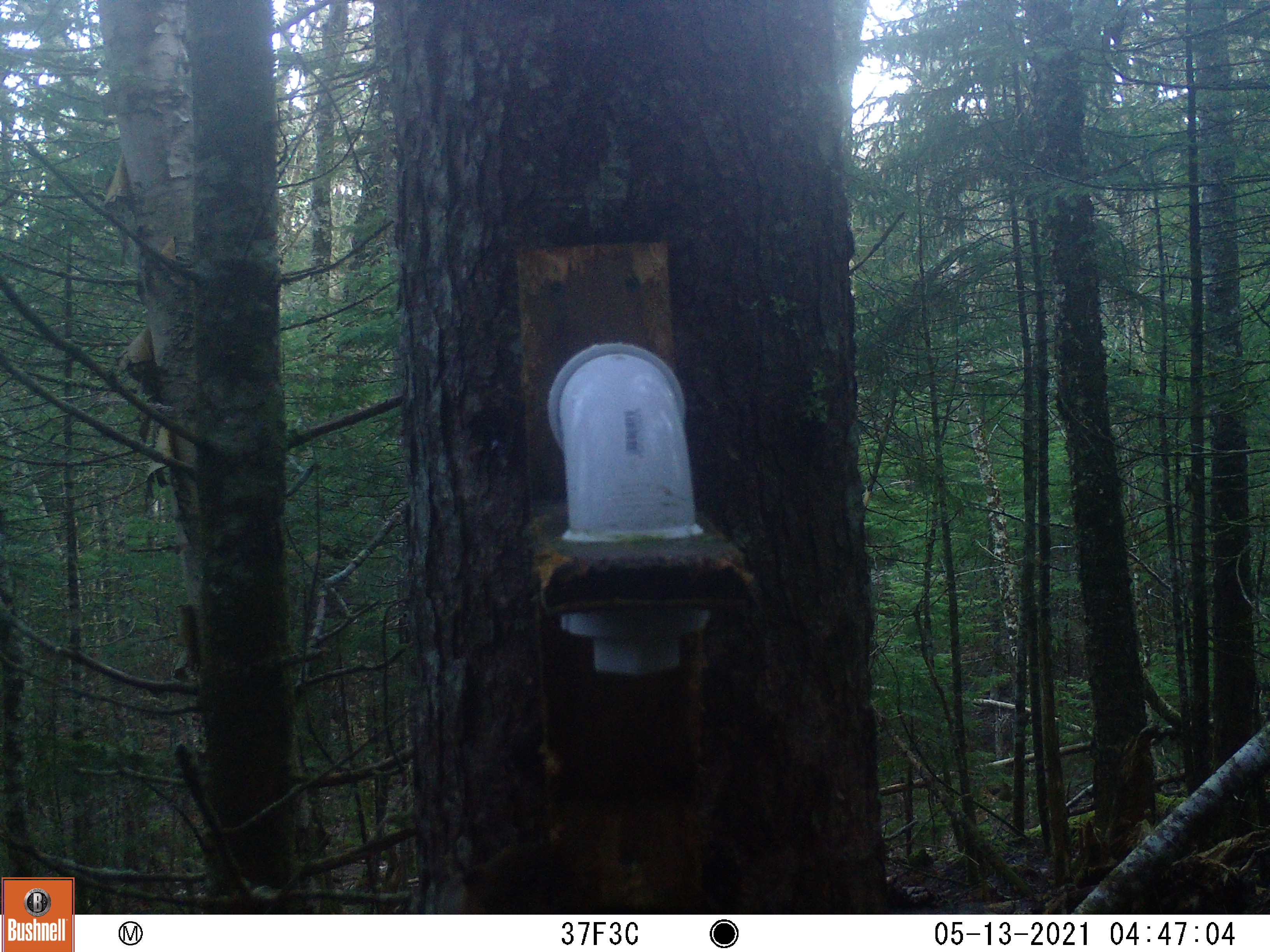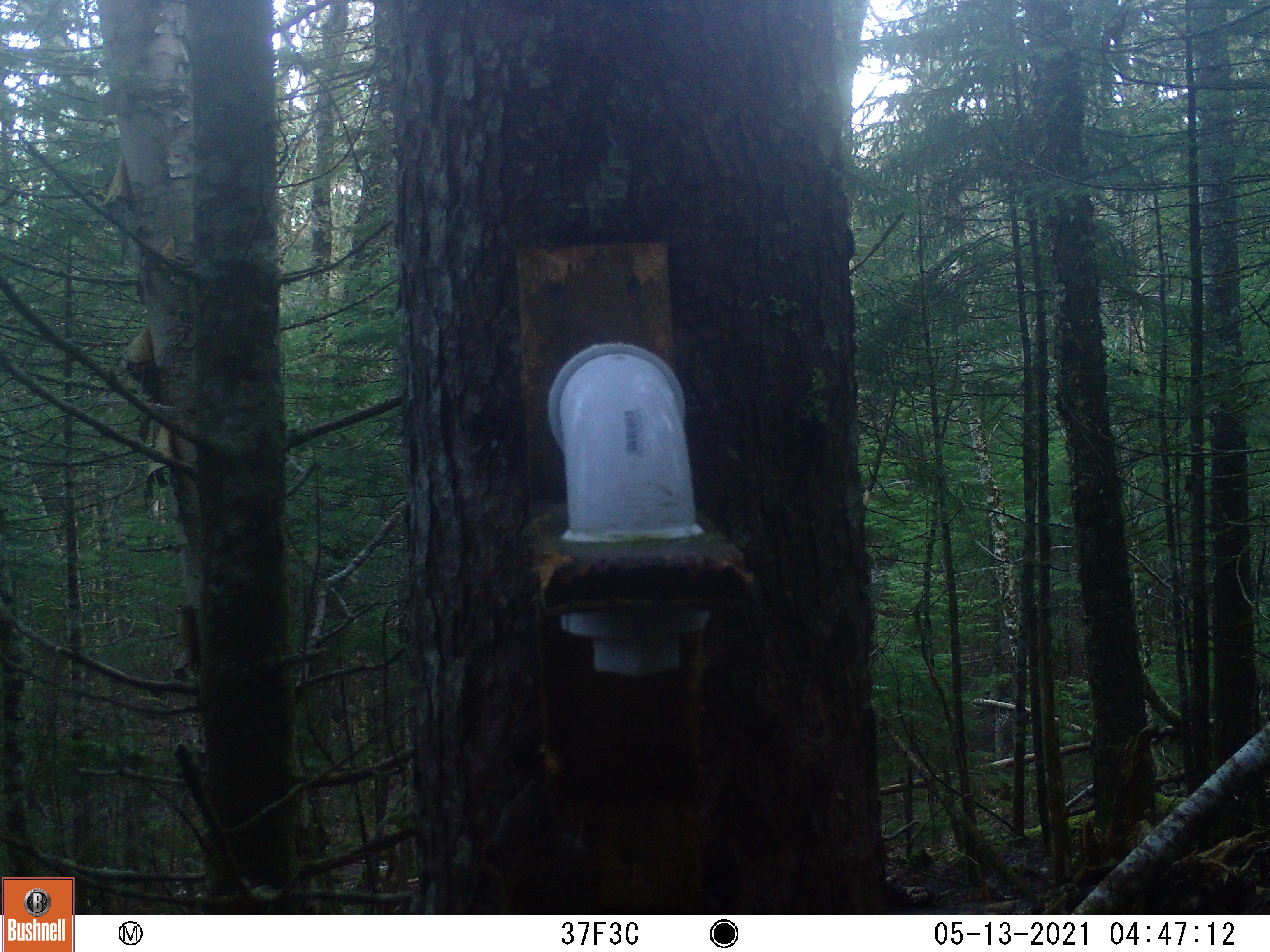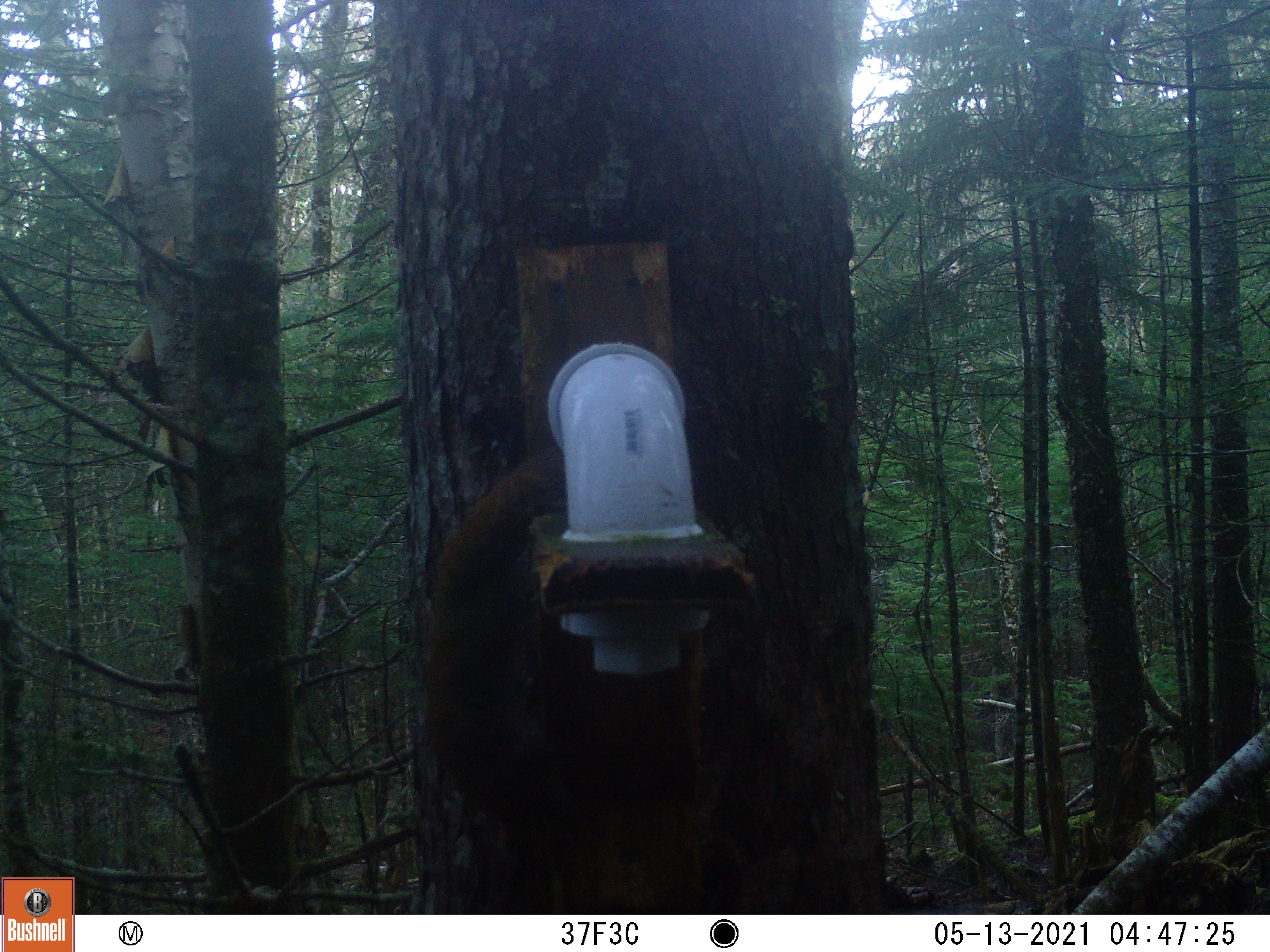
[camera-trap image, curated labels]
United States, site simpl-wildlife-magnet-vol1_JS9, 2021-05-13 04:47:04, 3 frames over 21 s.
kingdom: Animalia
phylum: Chordata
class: Mammalia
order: Rodentia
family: Sciuridae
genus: Tamiasciurus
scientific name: Tamiasciurus hudsonicus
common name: red squirrel